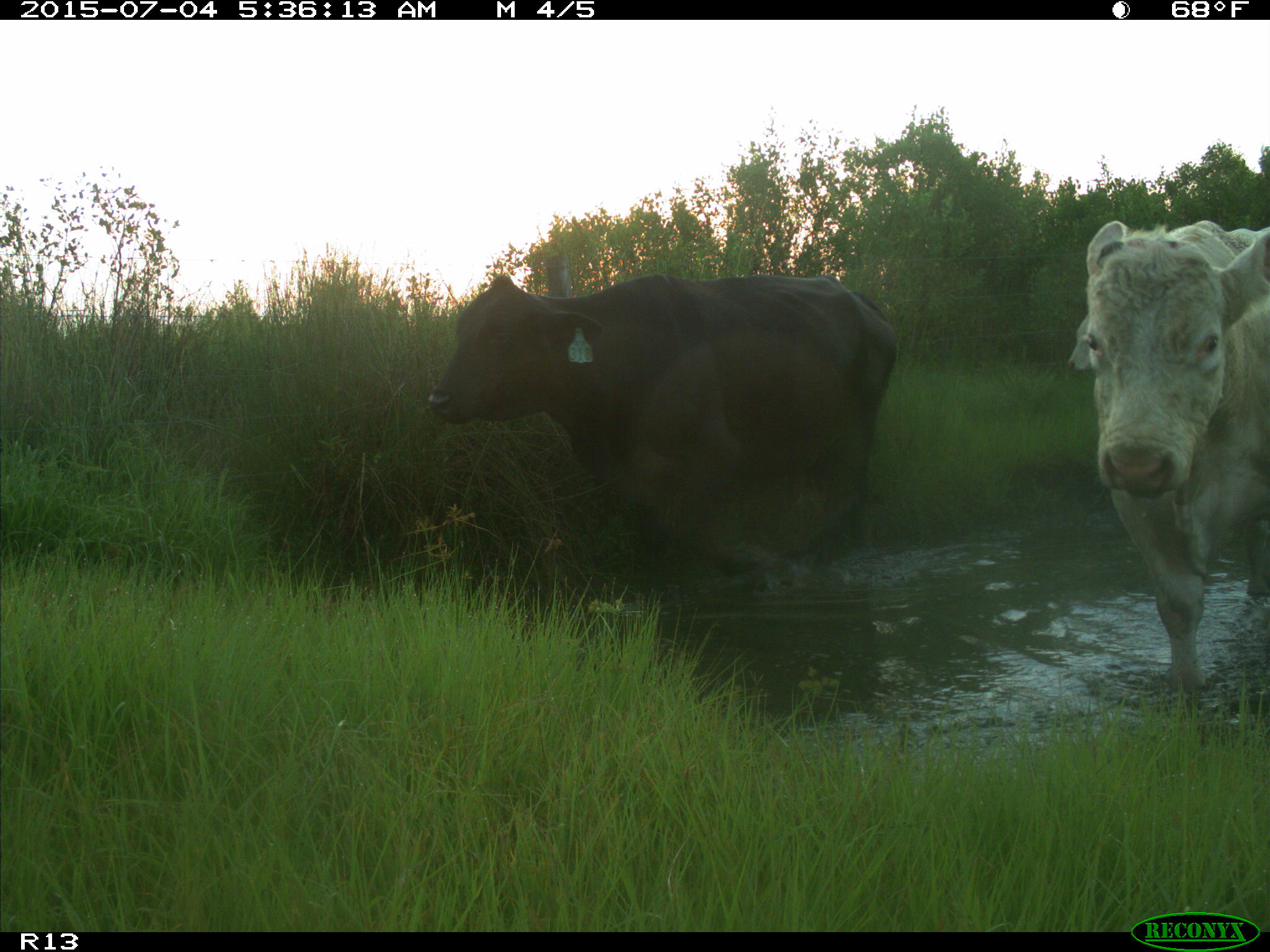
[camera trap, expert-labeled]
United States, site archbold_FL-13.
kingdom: Animalia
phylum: Chordata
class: Mammalia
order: Artiodactyla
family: Bovidae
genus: Bos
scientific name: Bos taurus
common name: domestic cow